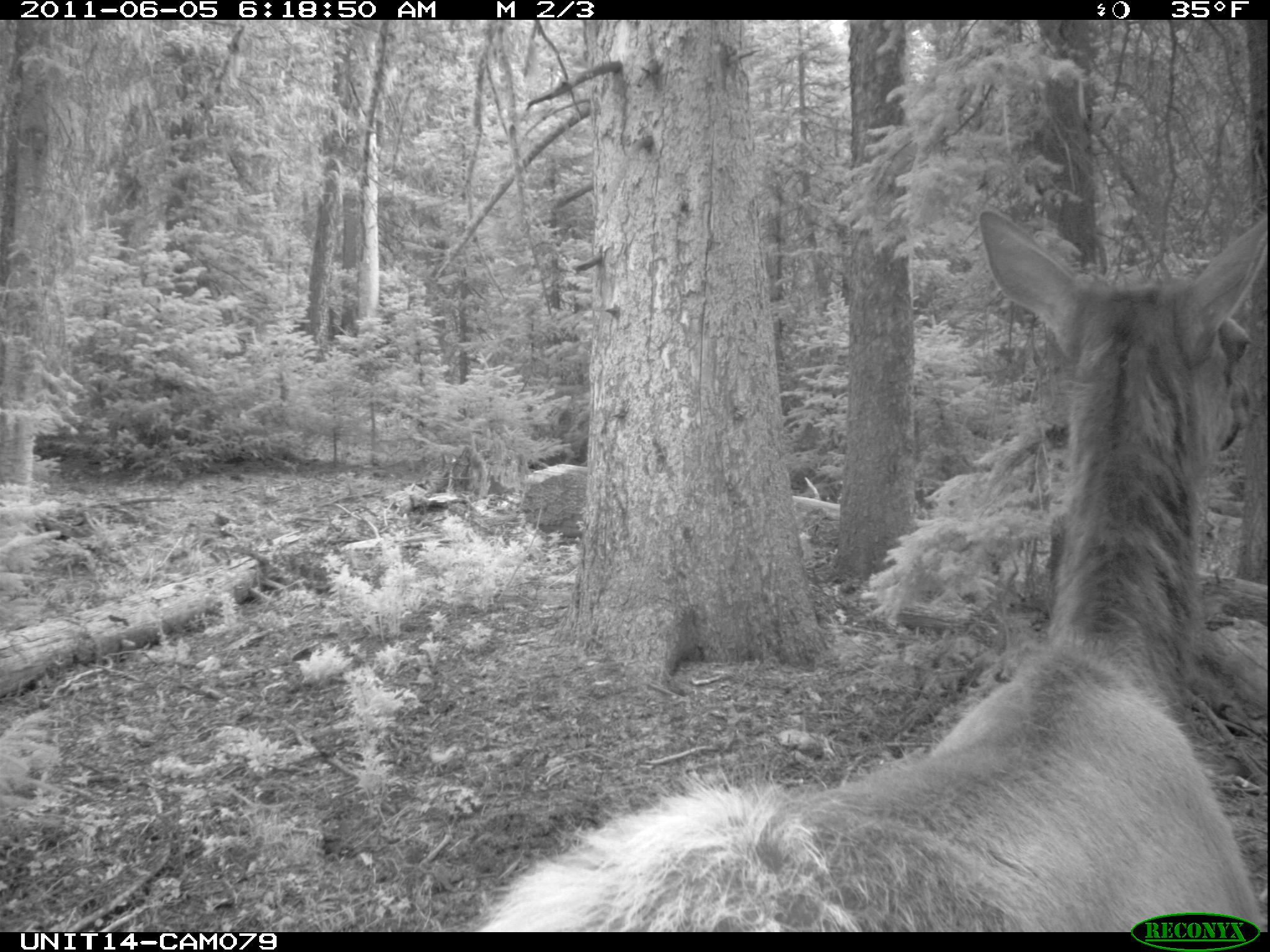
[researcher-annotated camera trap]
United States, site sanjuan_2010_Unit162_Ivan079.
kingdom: Animalia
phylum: Chordata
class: Mammalia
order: Artiodactyla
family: Cervidae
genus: Cervus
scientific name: Cervus elaphus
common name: red deer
Cervus elaphus (red deer).